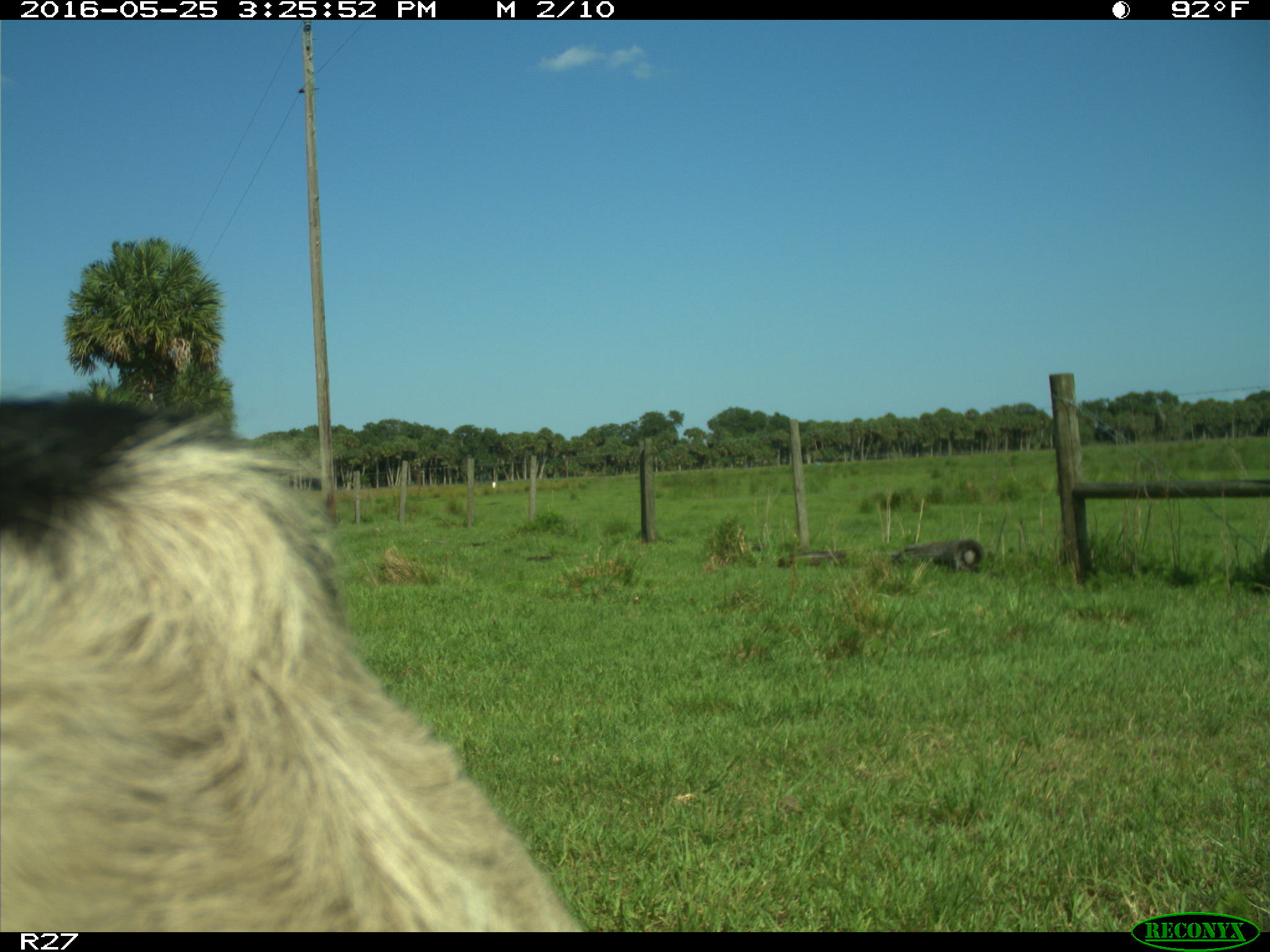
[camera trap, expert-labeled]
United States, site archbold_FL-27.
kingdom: Animalia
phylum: Chordata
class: Mammalia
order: Artiodactyla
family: Bovidae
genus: Bos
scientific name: Bos taurus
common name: domestic cow